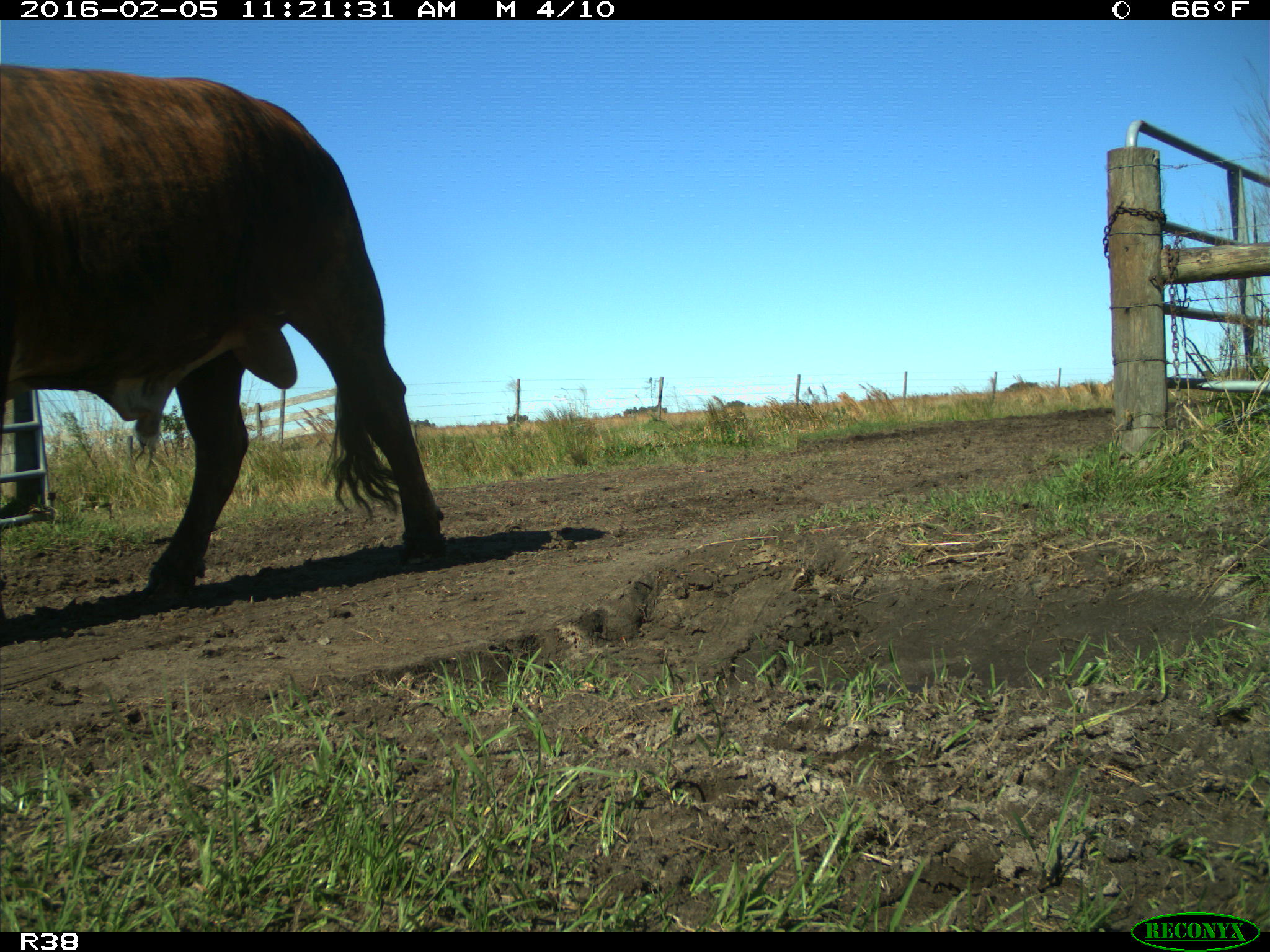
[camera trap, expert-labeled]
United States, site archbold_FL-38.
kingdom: Animalia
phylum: Chordata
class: Mammalia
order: Artiodactyla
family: Bovidae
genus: Bos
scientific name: Bos taurus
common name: domestic cow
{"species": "Bos taurus (domestic cow)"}